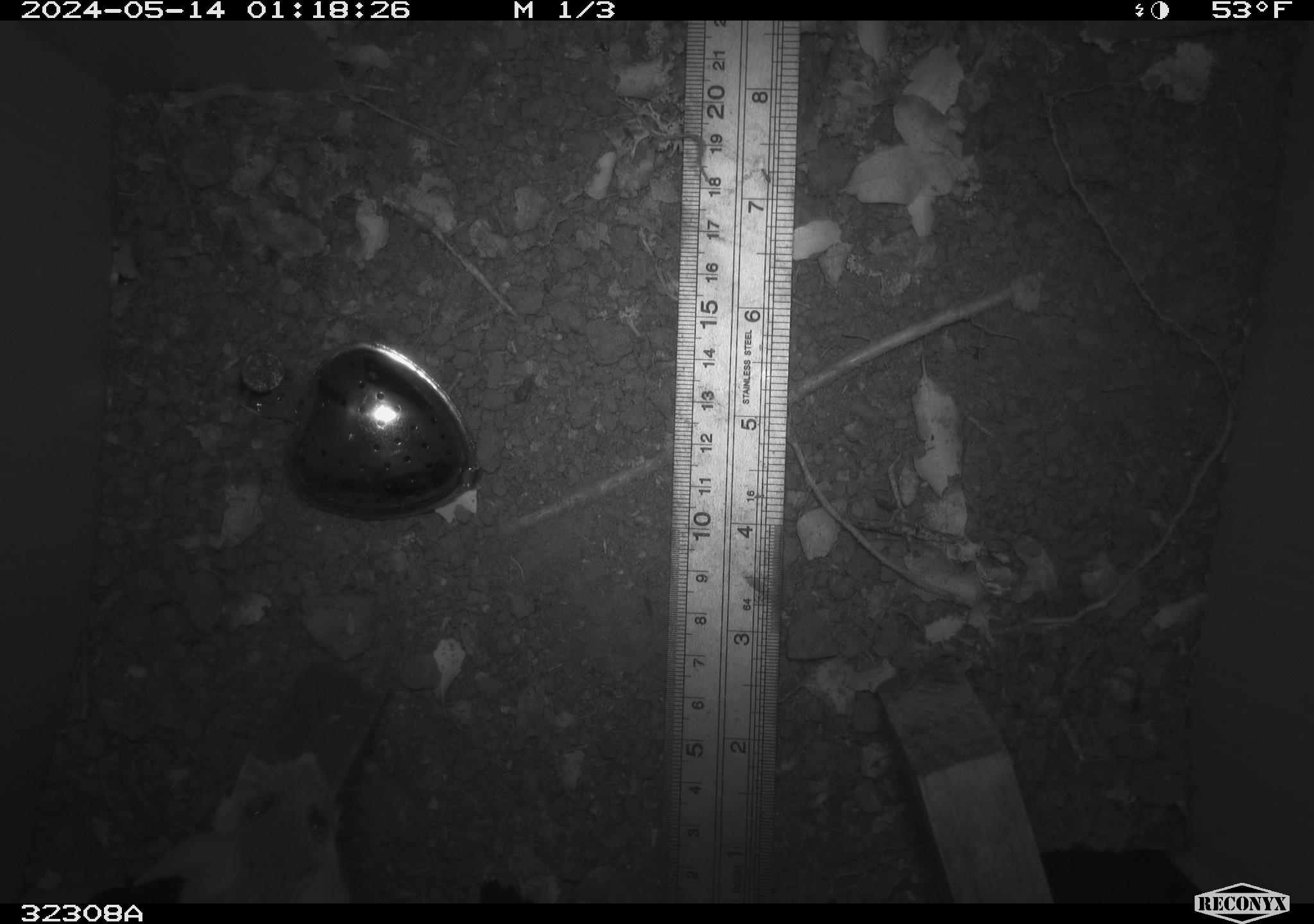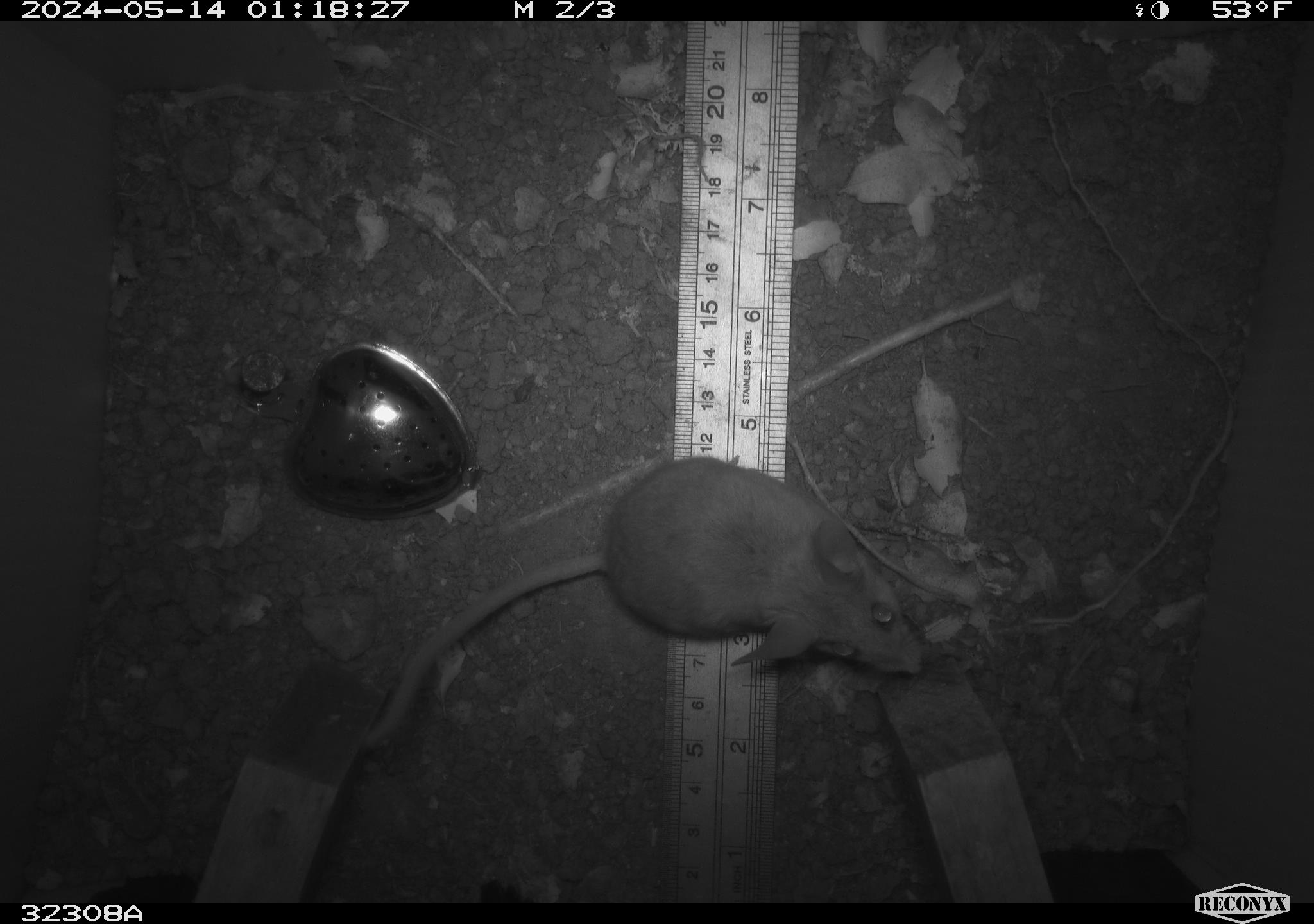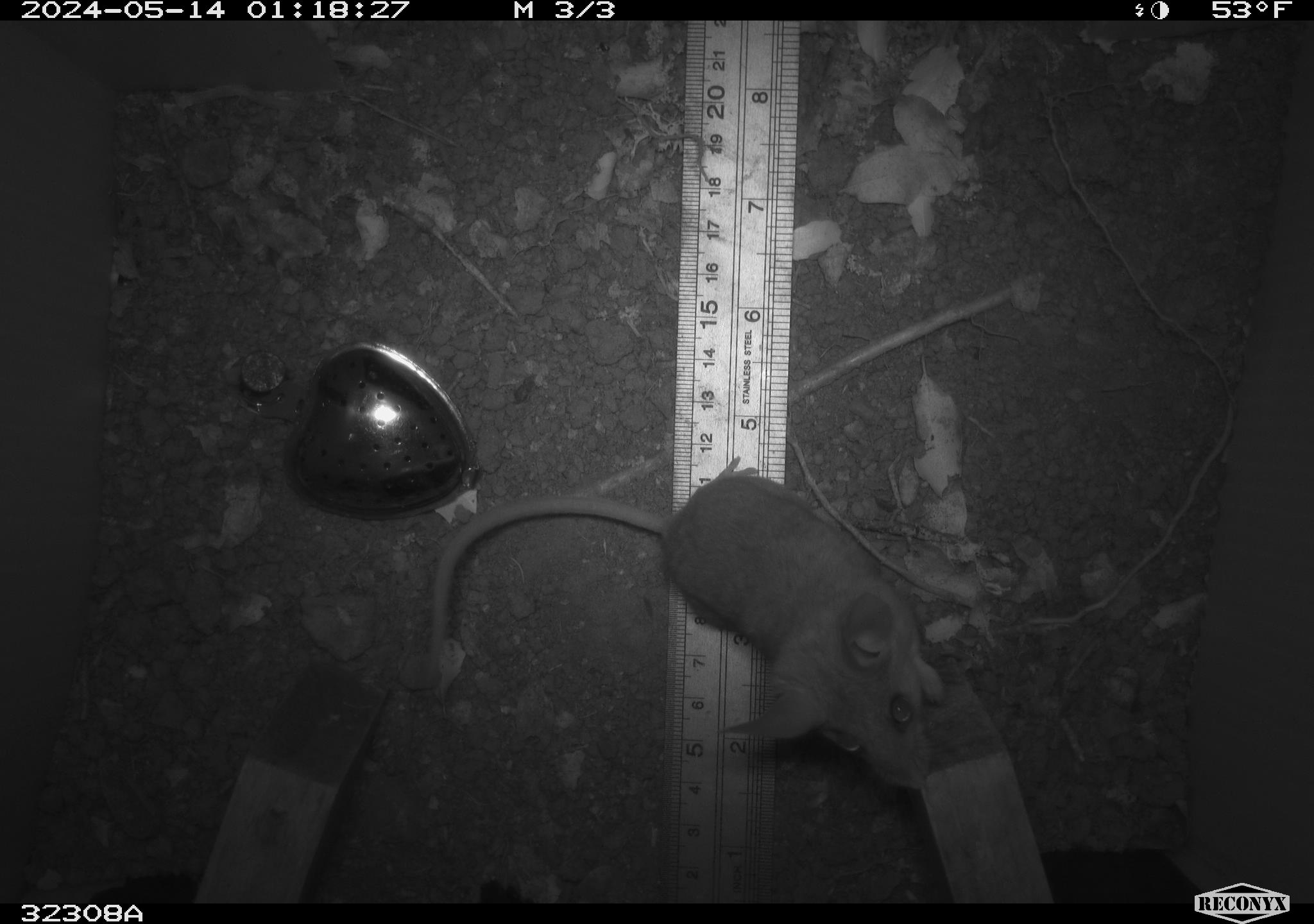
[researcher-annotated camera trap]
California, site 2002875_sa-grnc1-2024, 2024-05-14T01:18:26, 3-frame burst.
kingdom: Animalia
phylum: Chordata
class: Mammalia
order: Rodentia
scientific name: Rodentia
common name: rodent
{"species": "rodent (Rodentia)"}